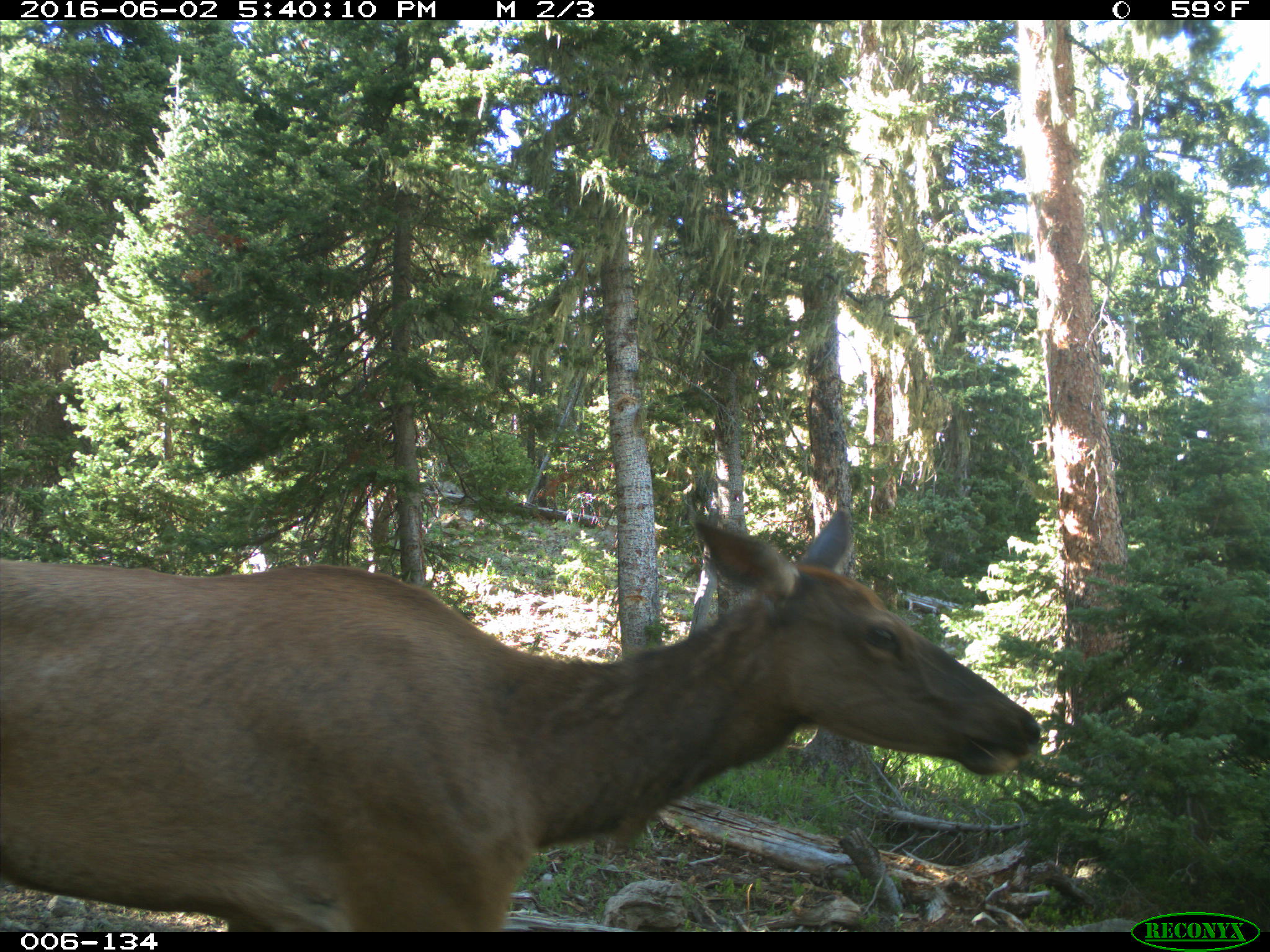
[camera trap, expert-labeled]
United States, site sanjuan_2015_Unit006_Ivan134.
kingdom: Animalia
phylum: Chordata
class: Mammalia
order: Artiodactyla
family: Cervidae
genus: Cervus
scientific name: Cervus elaphus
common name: red deer